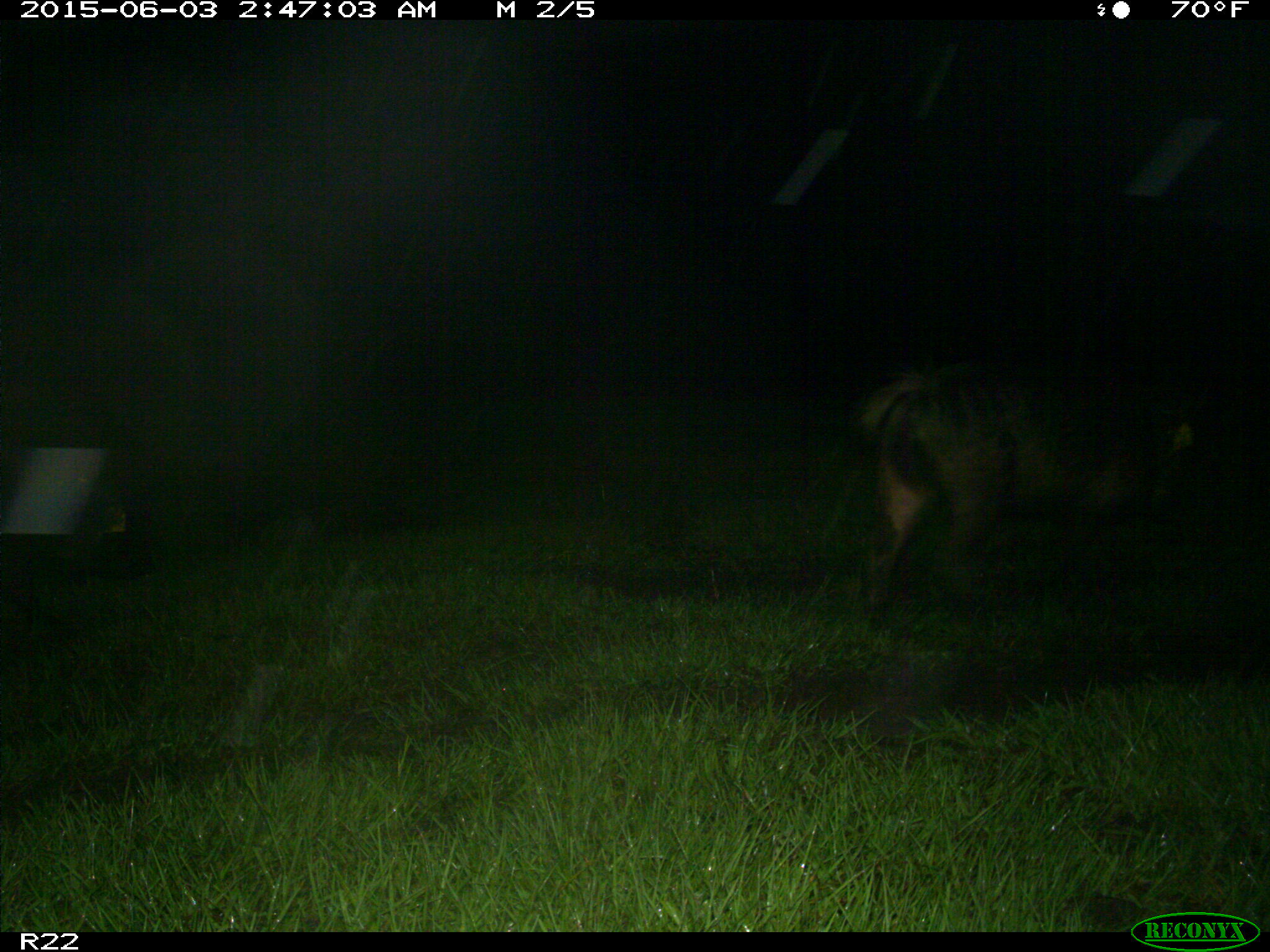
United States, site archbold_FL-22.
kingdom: Animalia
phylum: Chordata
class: Mammalia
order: Artiodactyla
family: Bovidae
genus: Bos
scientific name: Bos taurus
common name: domestic cow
Bos taurus (domestic cow).